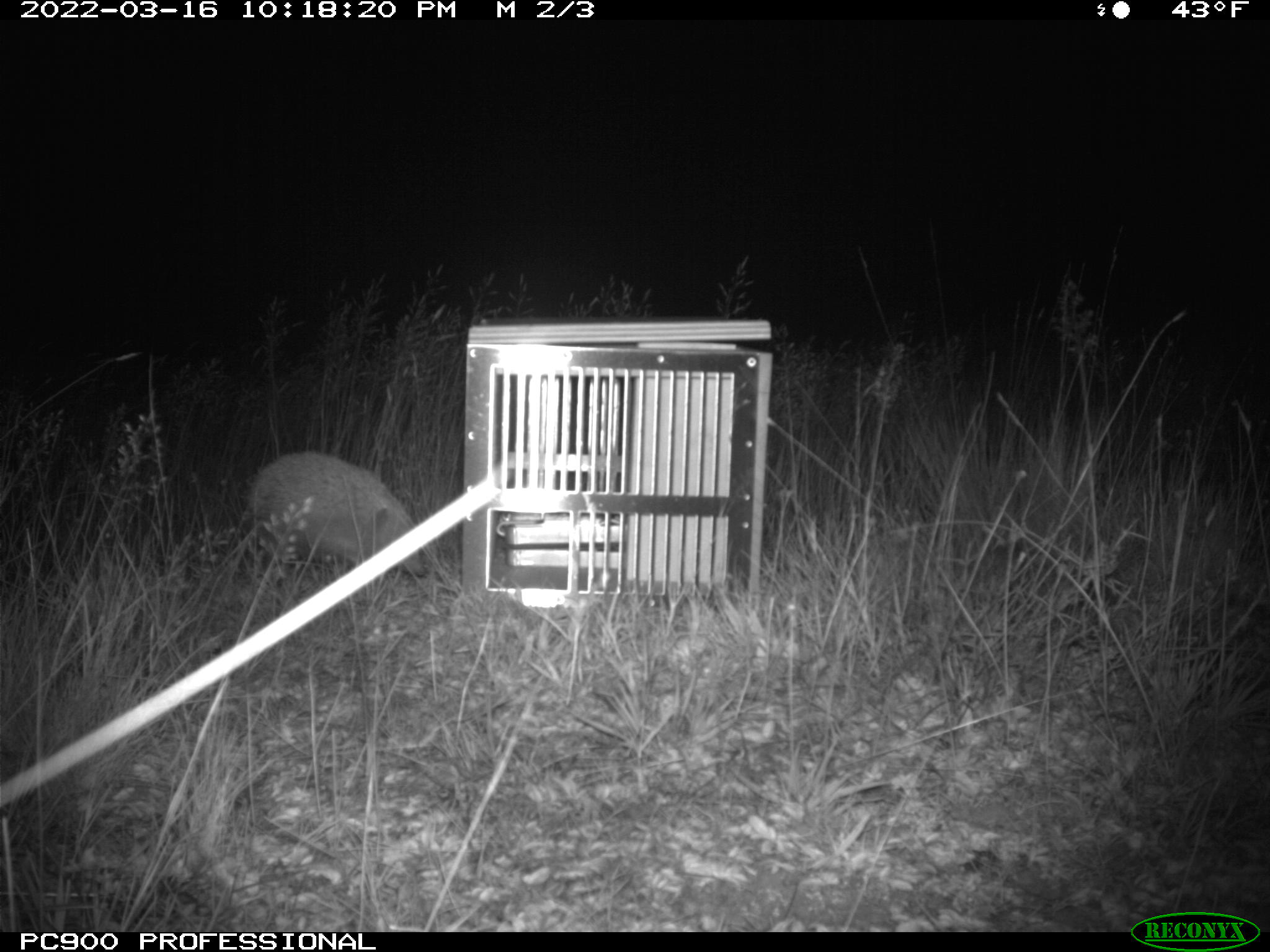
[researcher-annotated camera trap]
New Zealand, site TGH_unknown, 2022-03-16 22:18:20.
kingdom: Animalia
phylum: Chordata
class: Mammalia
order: Eulipotyphla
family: Erinaceidae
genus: Erinaceus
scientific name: Erinaceus europaeus europaeus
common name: european hedgehog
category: hedgehog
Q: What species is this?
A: Hedgehog (european hedgehog) (Erinaceus europaeus europaeus).